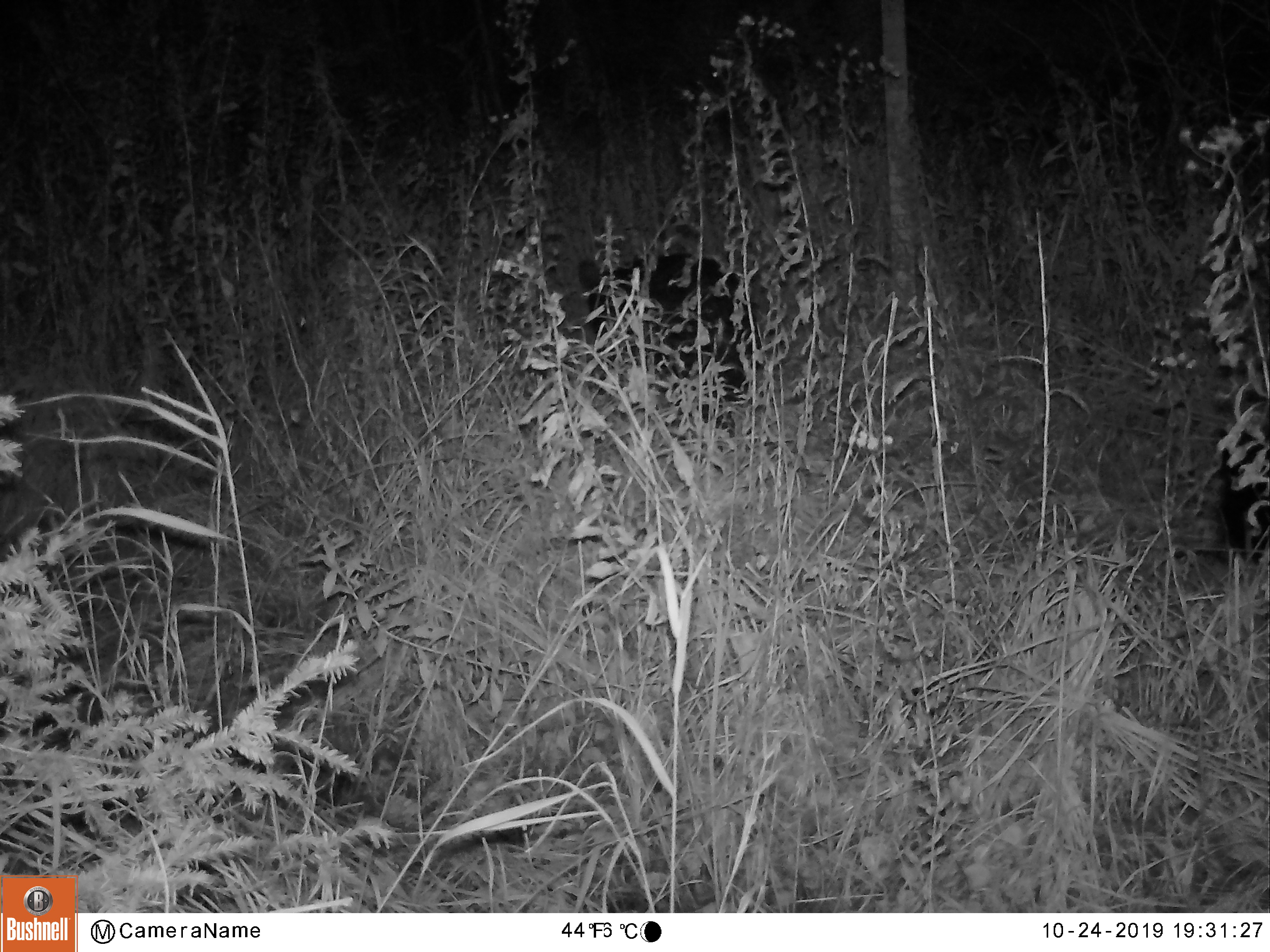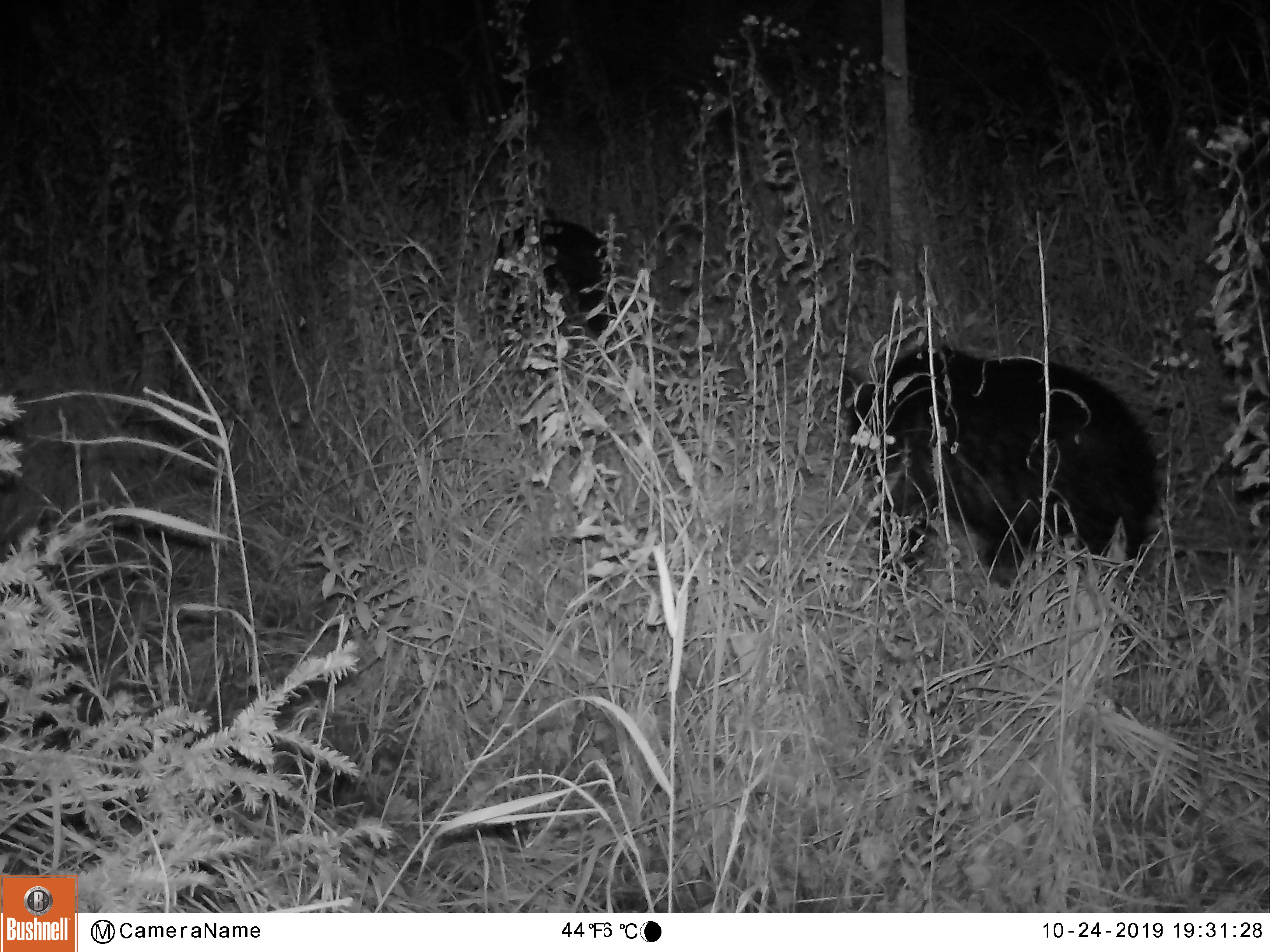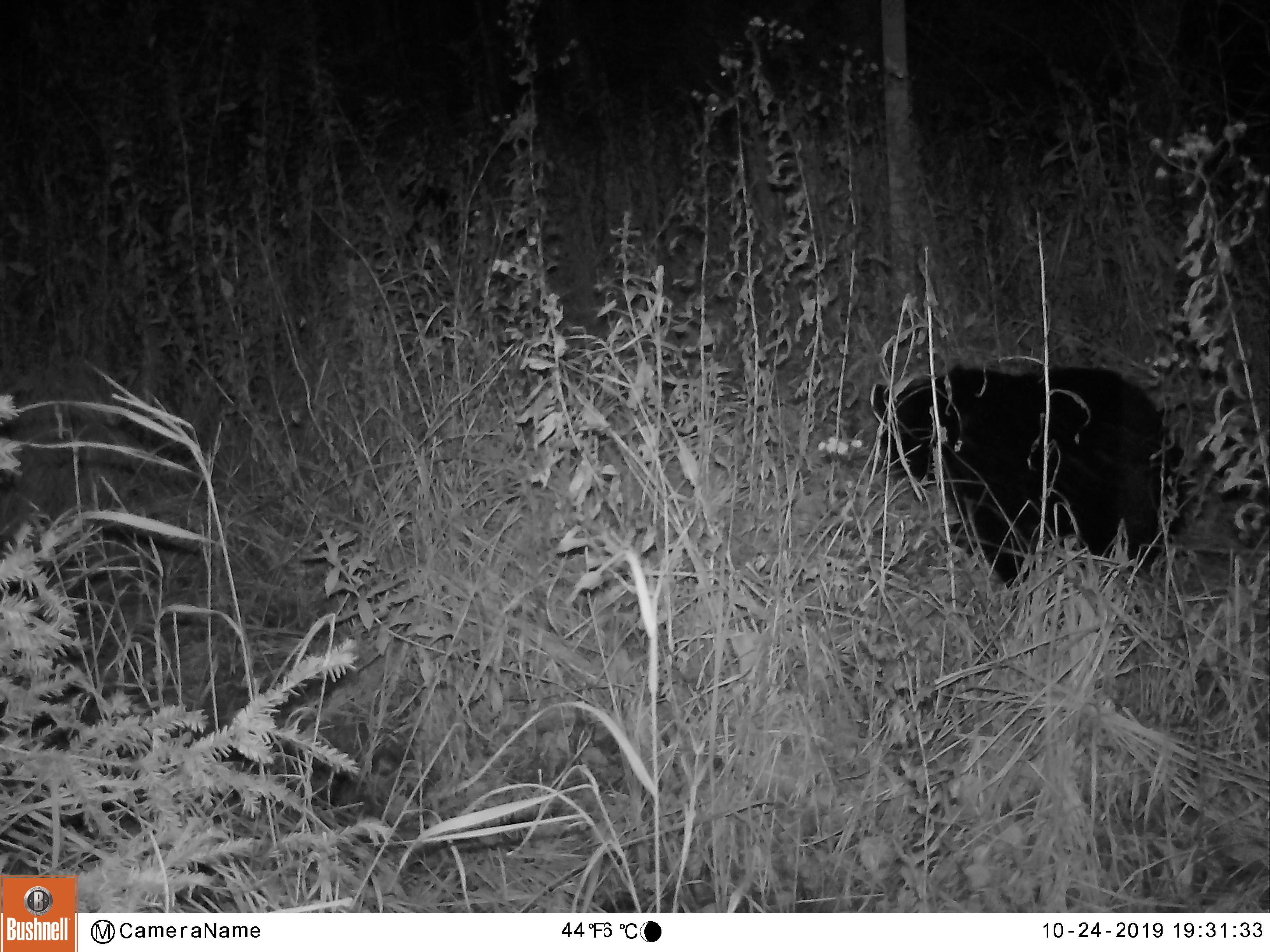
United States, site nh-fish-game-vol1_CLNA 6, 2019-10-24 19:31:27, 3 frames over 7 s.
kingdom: Animalia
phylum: Chordata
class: Mammalia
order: Carnivora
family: Ursidae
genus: Ursus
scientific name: Ursus americanus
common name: black bear